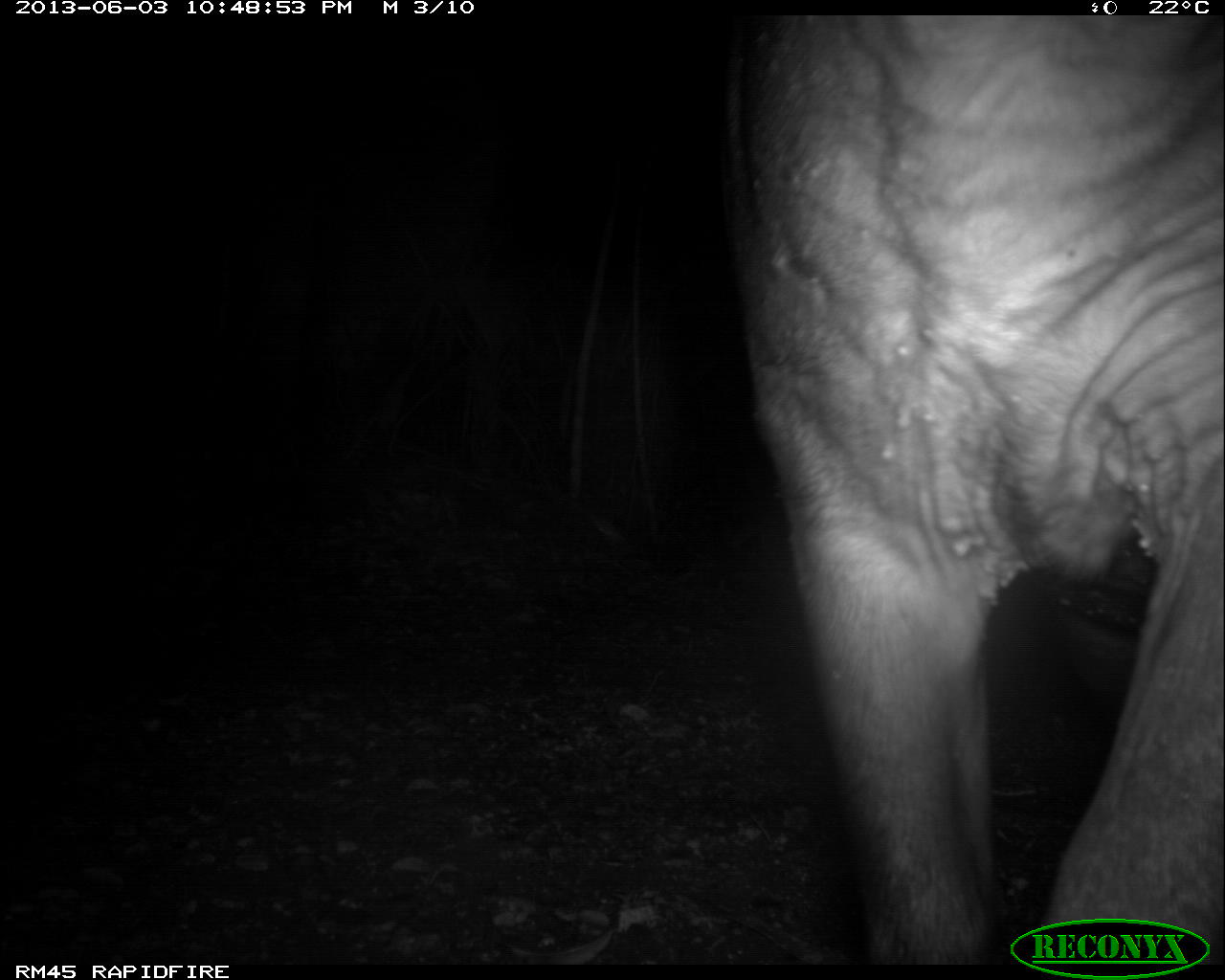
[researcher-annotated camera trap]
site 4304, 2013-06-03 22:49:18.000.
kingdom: Animalia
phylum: Chordata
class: Mammalia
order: Perissodactyla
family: Tapiridae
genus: Tapirus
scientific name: Tapirus bairdii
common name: baird's tapir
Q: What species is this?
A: Tapirus bairdii (baird's tapir).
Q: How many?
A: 1.